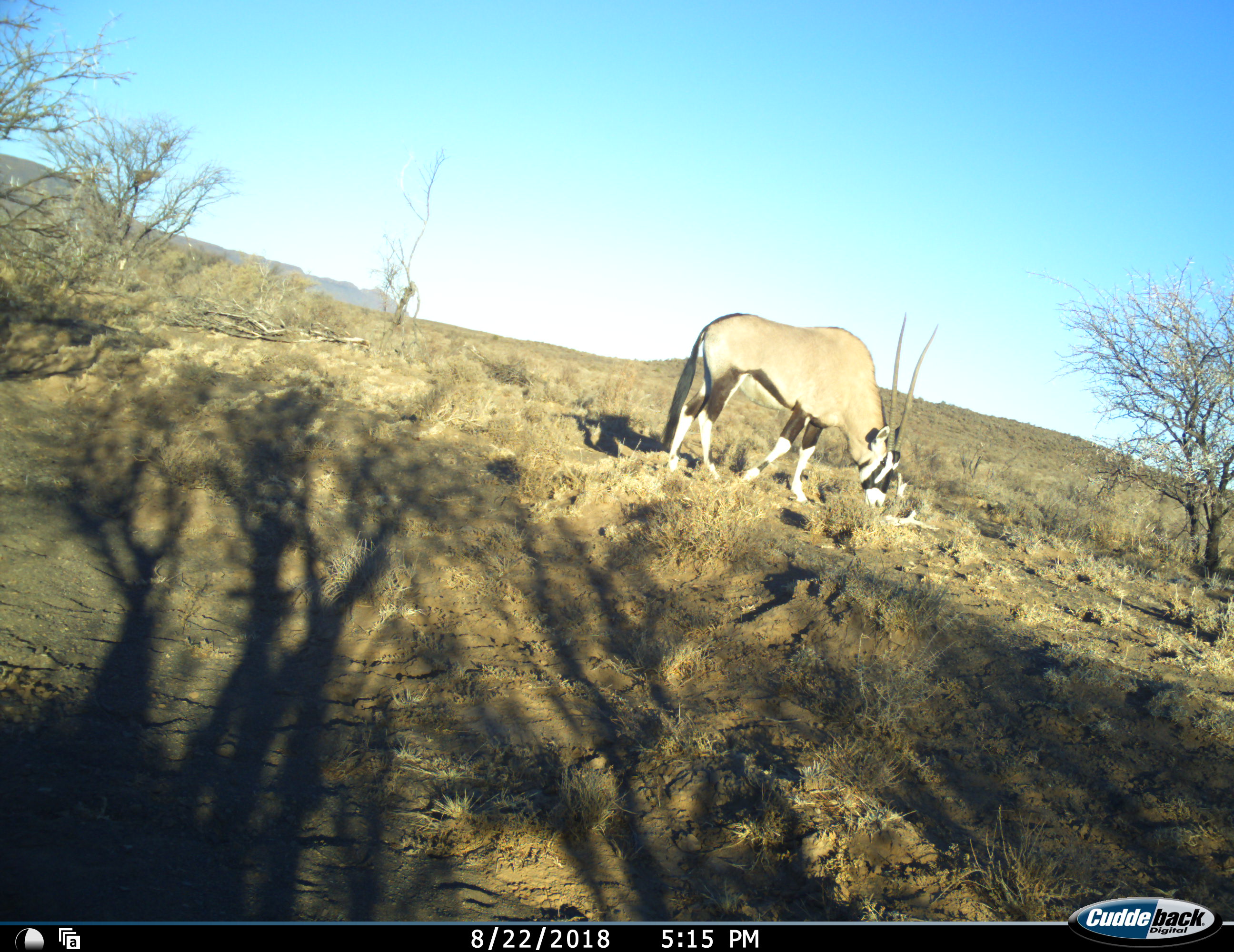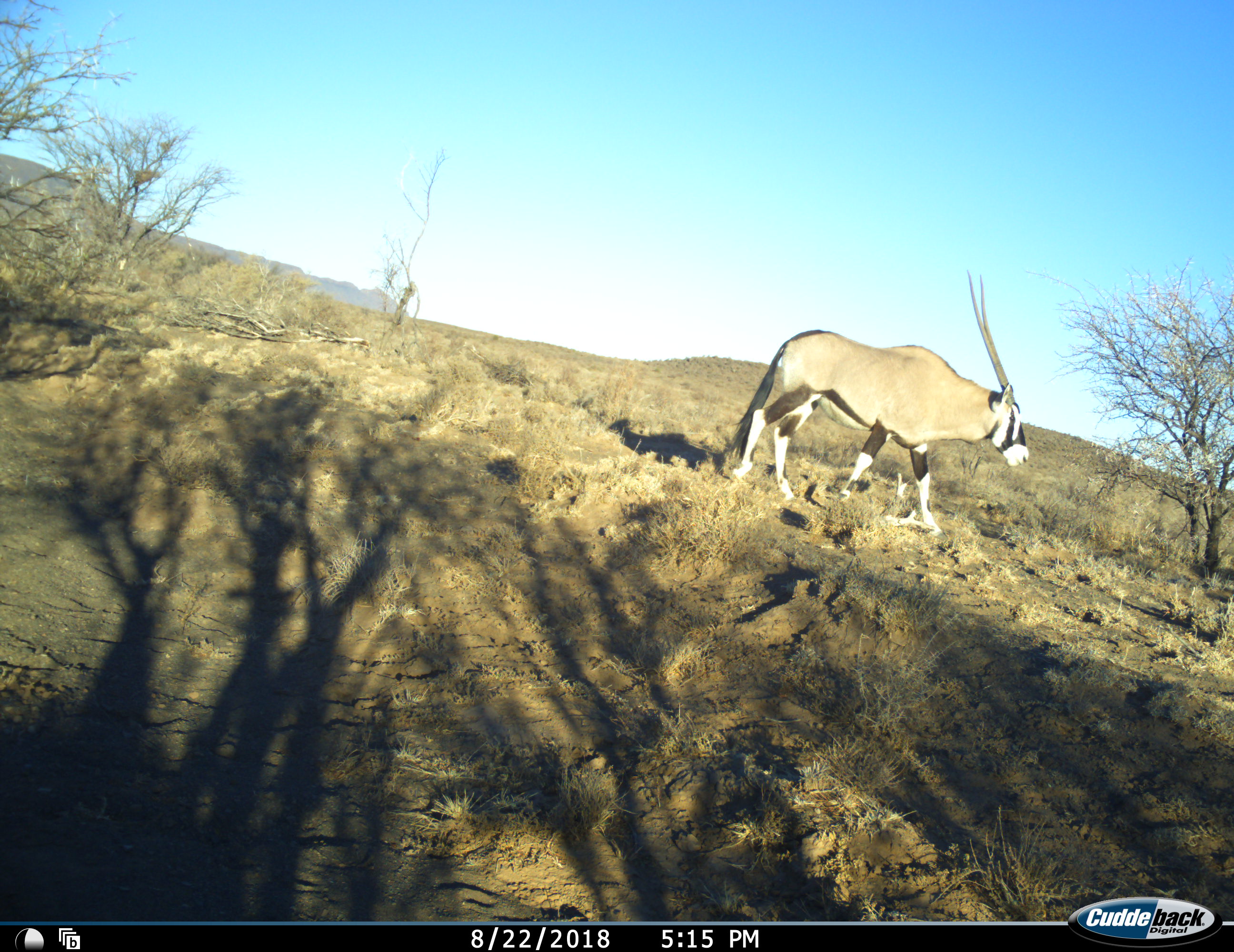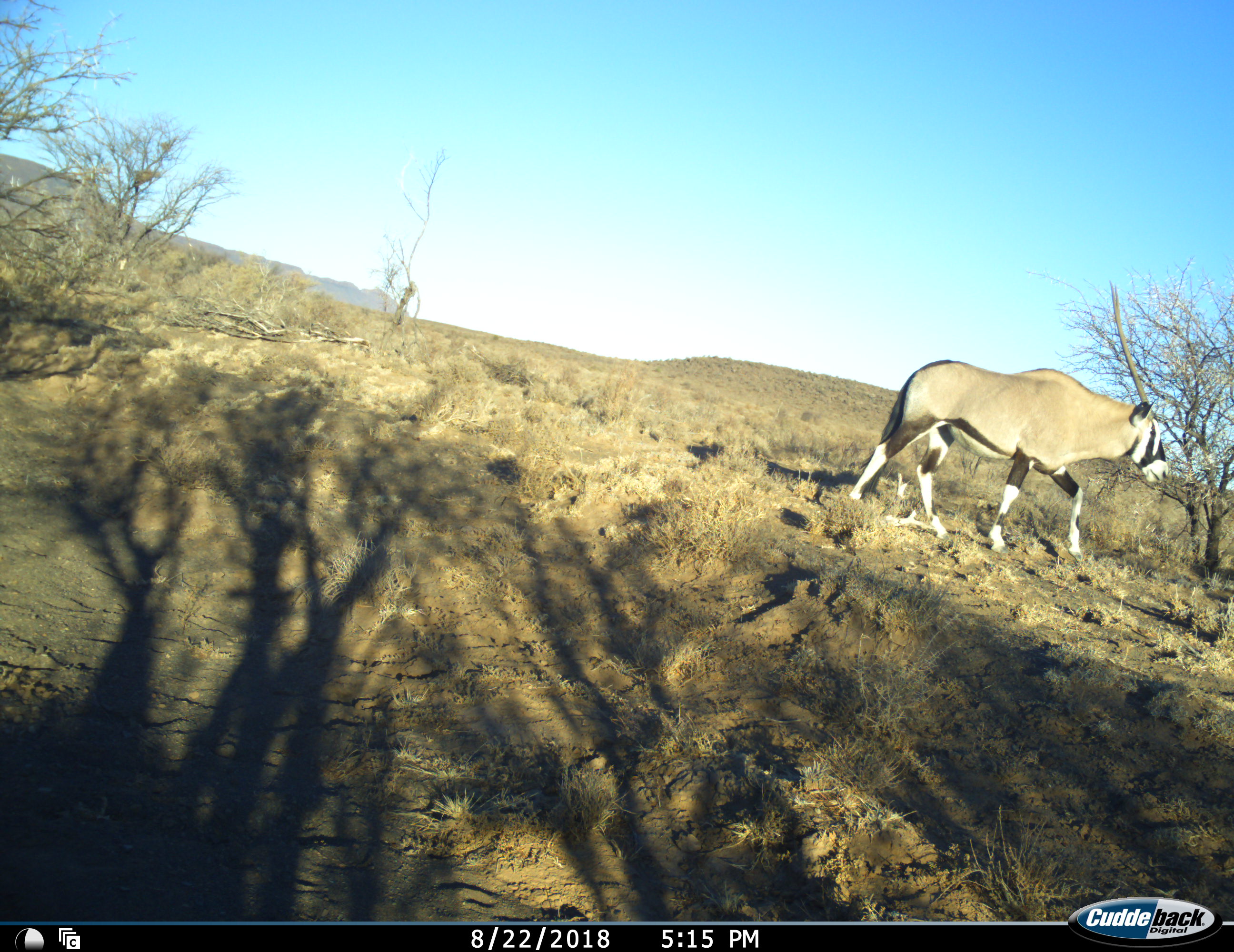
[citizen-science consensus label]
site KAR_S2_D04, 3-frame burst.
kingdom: Animalia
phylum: Chordata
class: Mammalia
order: Artiodactyla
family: Bovidae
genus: Oryx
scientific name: Oryx gazella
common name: gemsbok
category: oryx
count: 1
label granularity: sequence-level